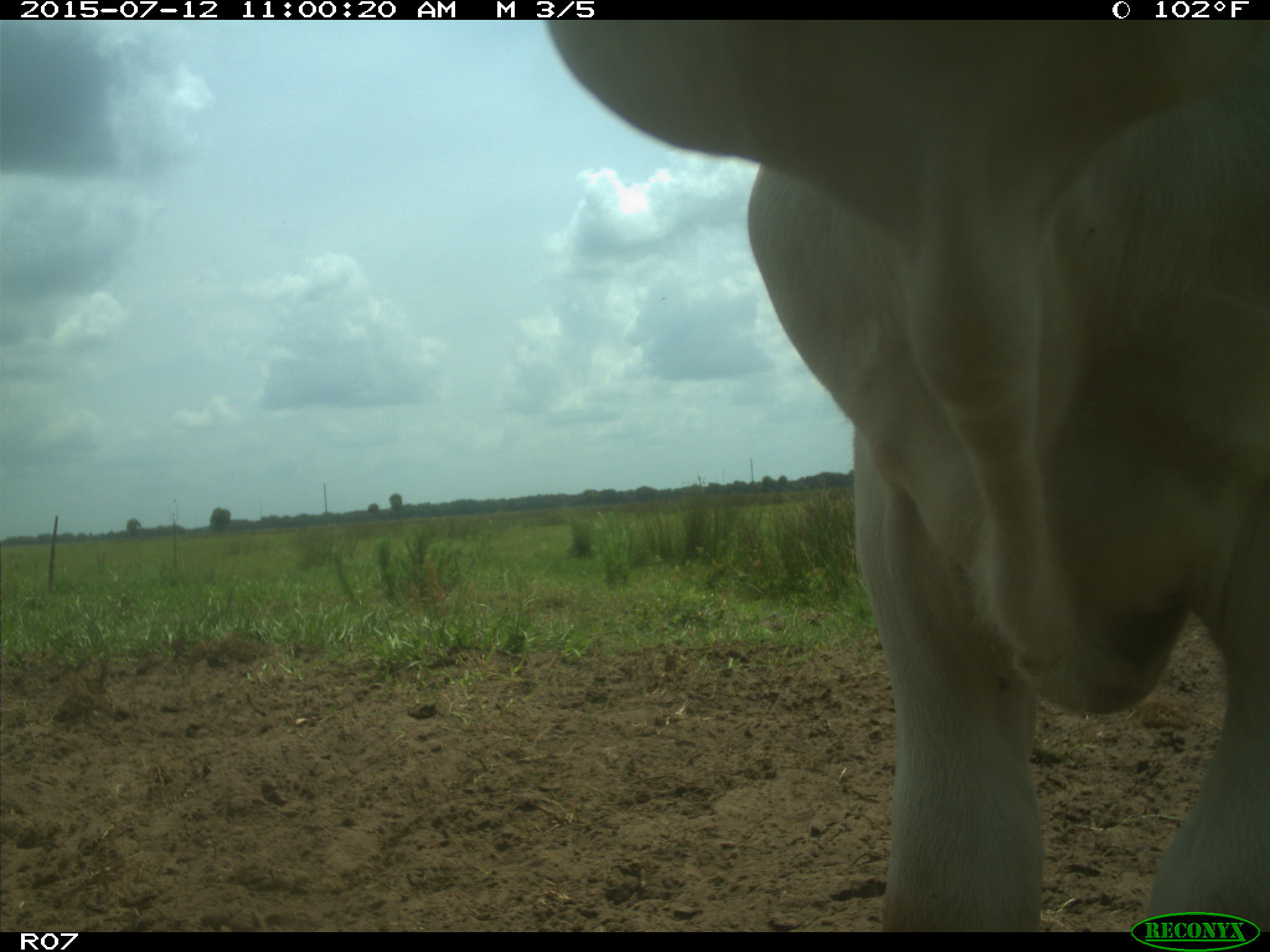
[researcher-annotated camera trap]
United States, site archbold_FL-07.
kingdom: Animalia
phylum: Chordata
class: Mammalia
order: Artiodactyla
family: Bovidae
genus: Bos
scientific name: Bos taurus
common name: domestic cow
Bos taurus (domestic cow).